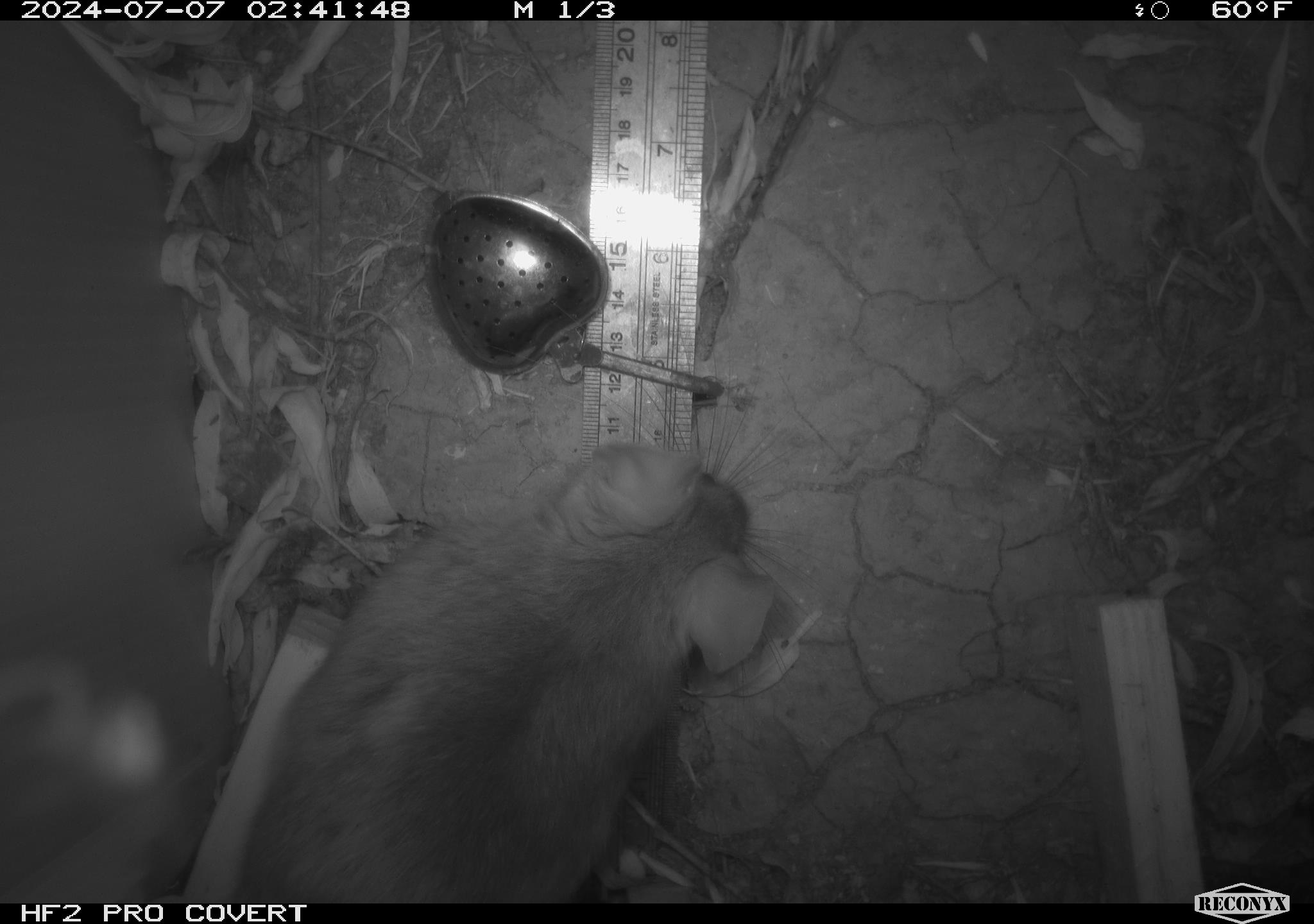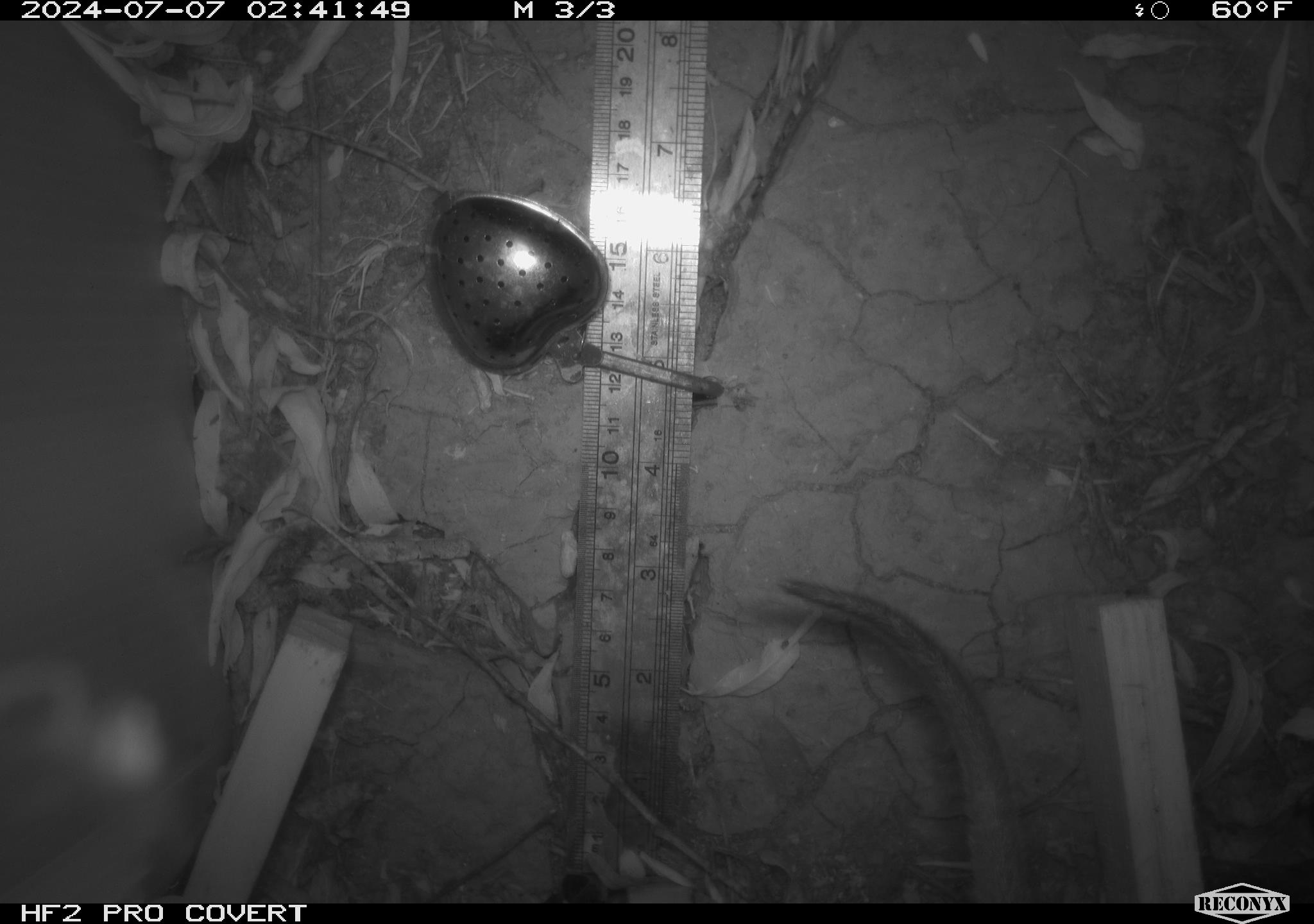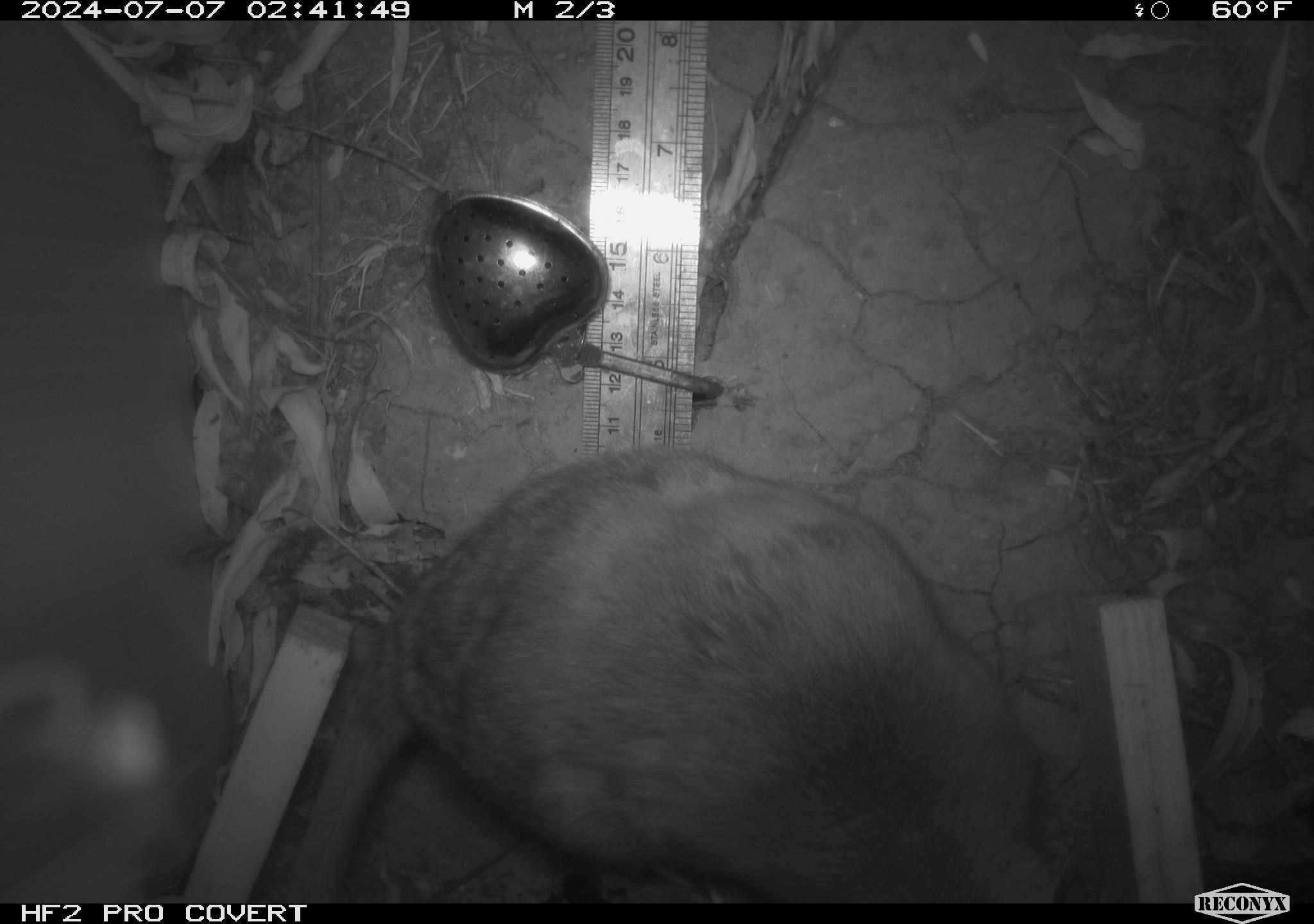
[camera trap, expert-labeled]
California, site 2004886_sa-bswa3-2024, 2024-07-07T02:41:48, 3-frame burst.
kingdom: Animalia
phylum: Chordata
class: Mammalia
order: Rodentia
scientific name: Rodentia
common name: woodrat or rat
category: woodrat or rat species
Woodrat or rat species (woodrat or rat) (Rodentia).